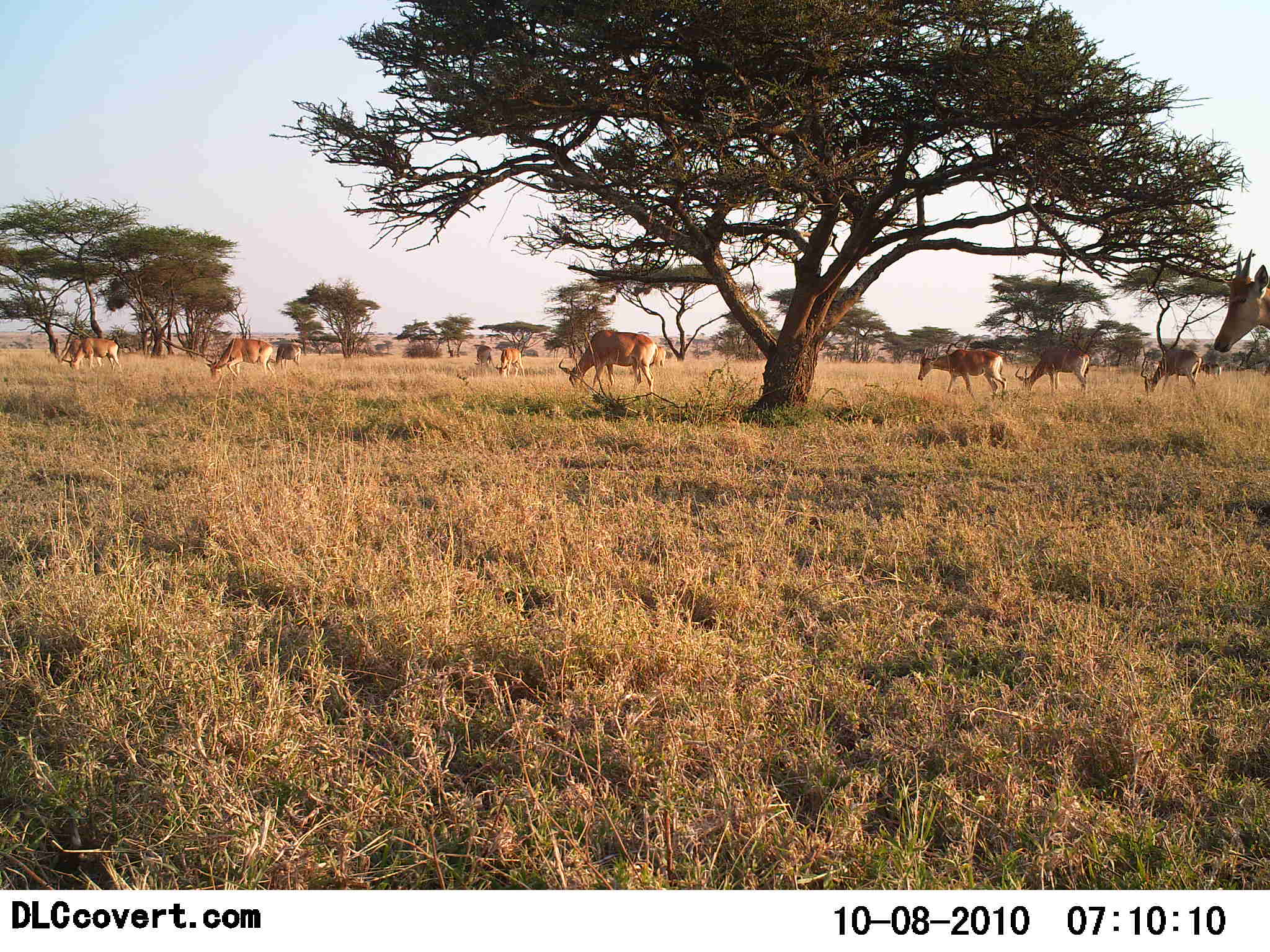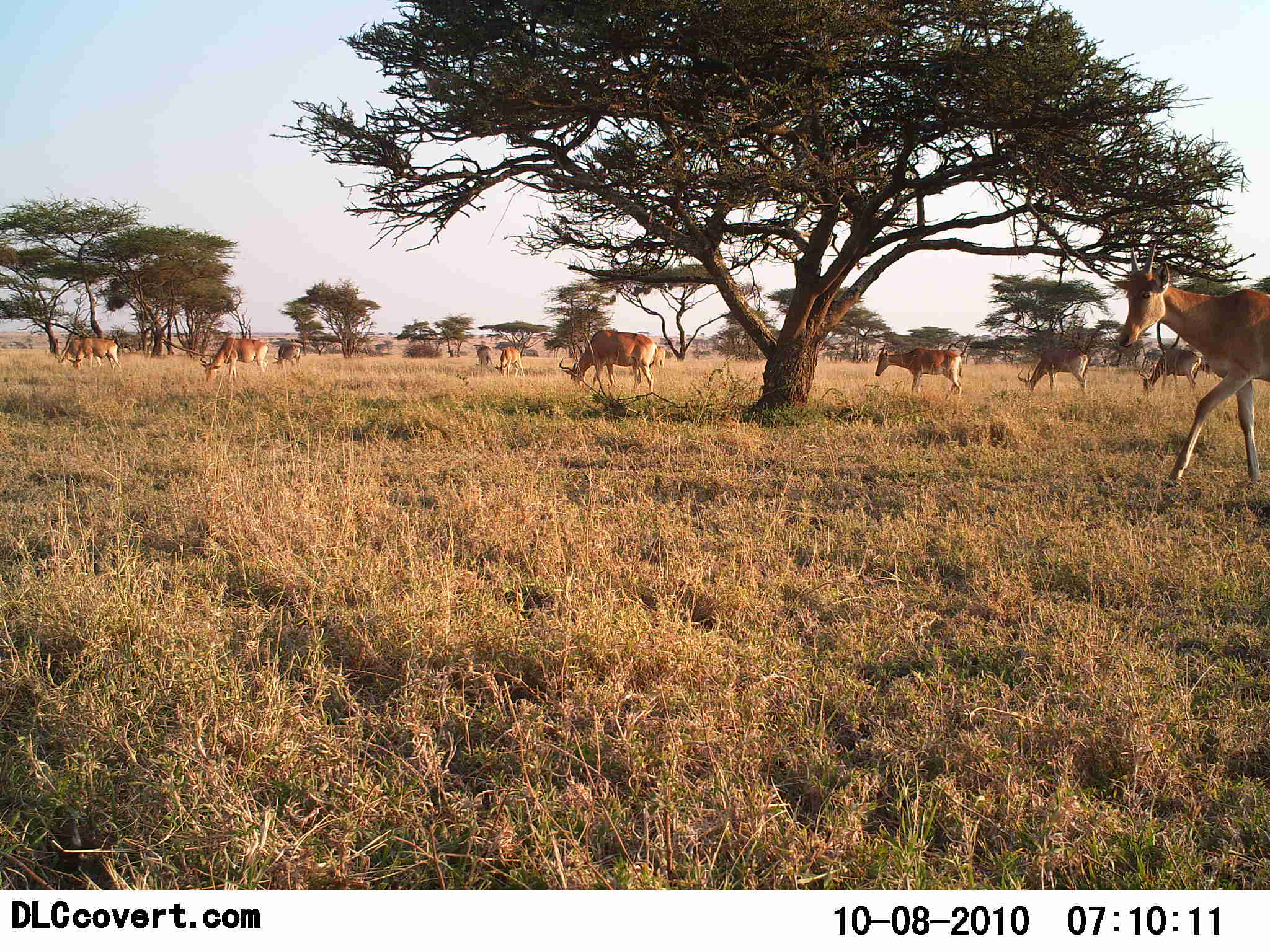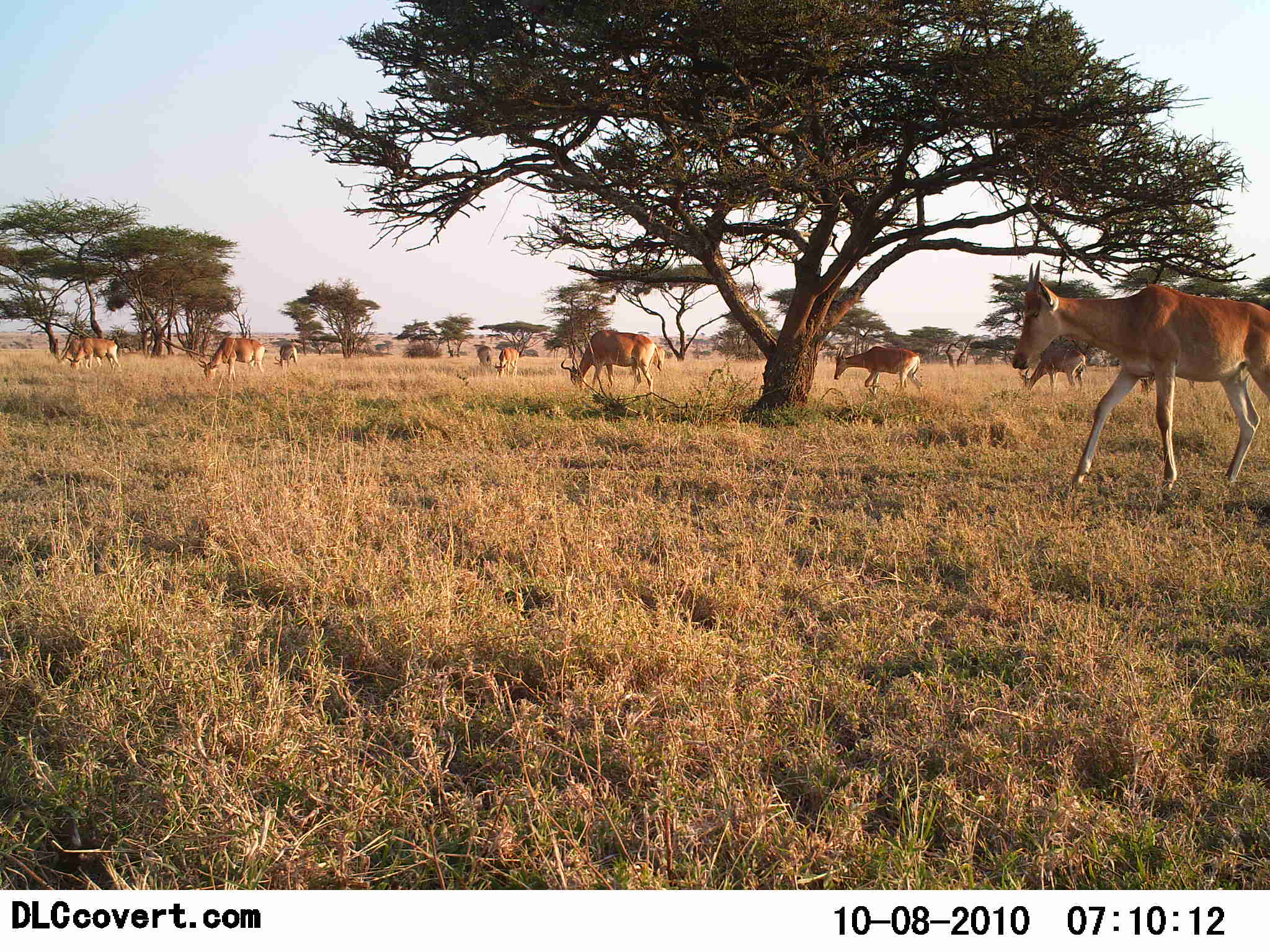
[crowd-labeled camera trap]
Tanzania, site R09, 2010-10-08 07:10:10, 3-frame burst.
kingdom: Animalia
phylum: Chordata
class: Mammalia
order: Artiodactyla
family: Bovidae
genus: Alcelaphus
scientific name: Alcelaphus buselaphus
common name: hartebeest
Hartebeest (Alcelaphus buselaphus), count 10. Behavior (volunteer vote fractions): standing 47%, resting 0%, moving 65%, interacting 0%. Young present (vote fraction): 0%. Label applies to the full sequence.